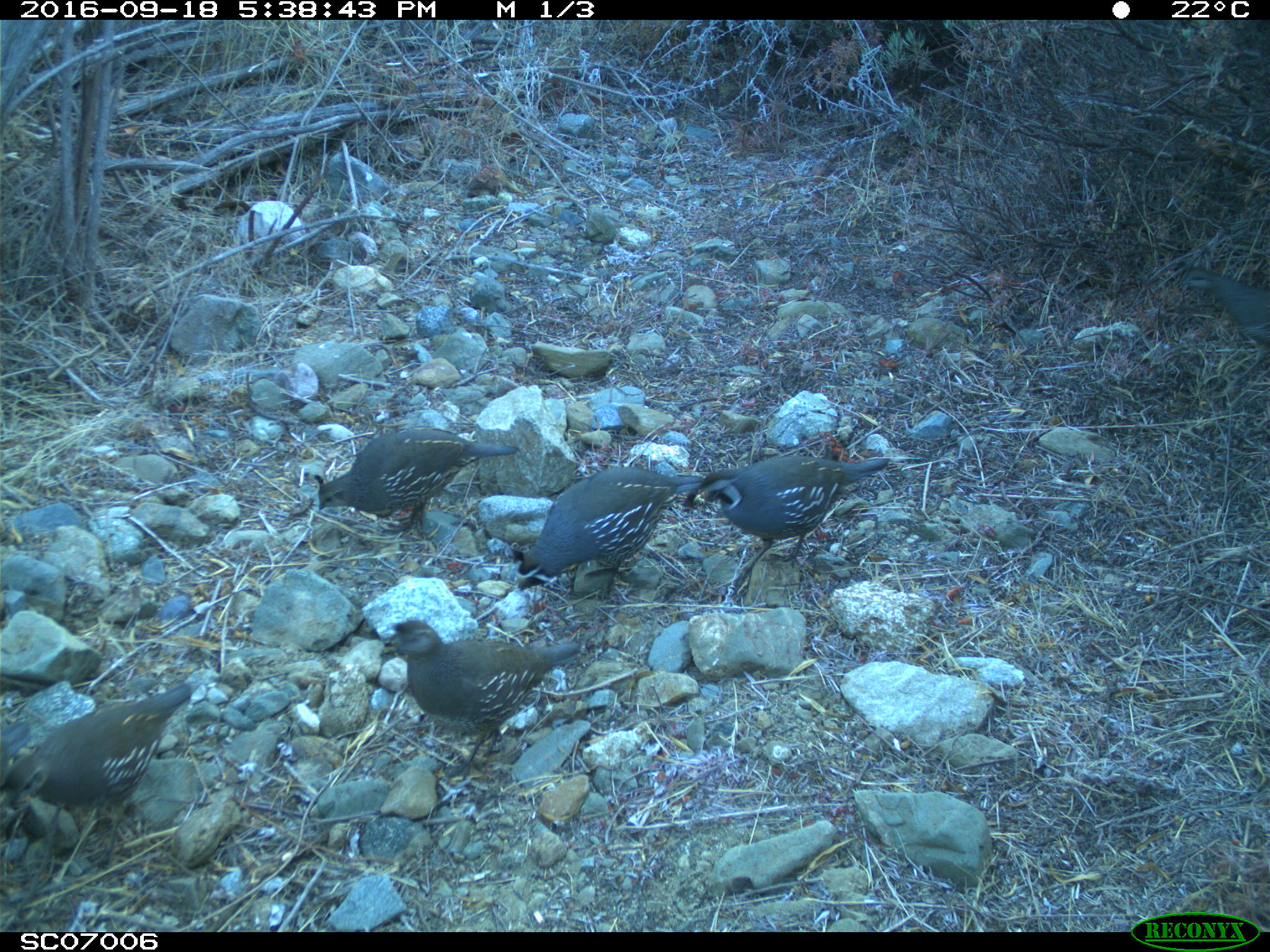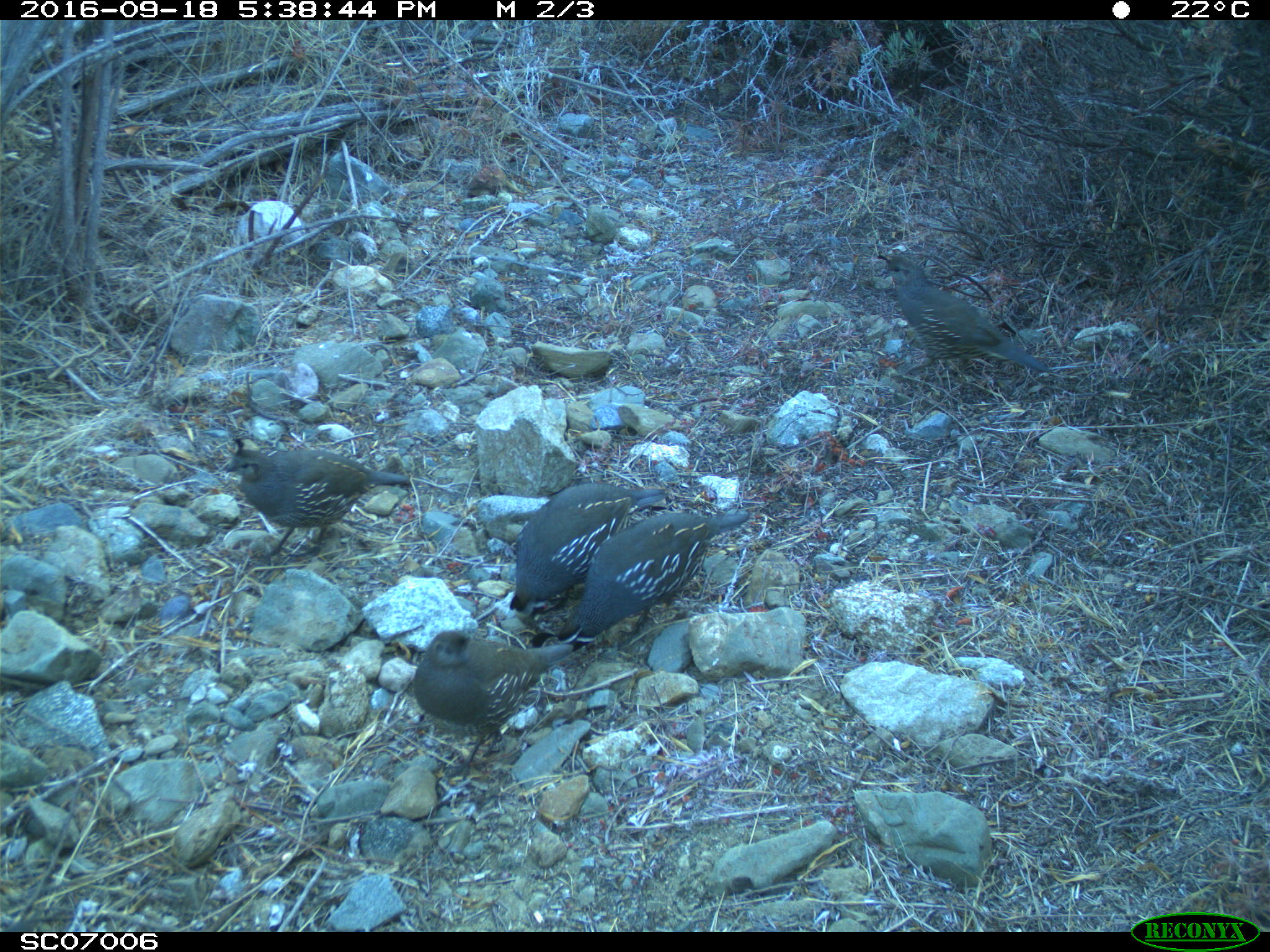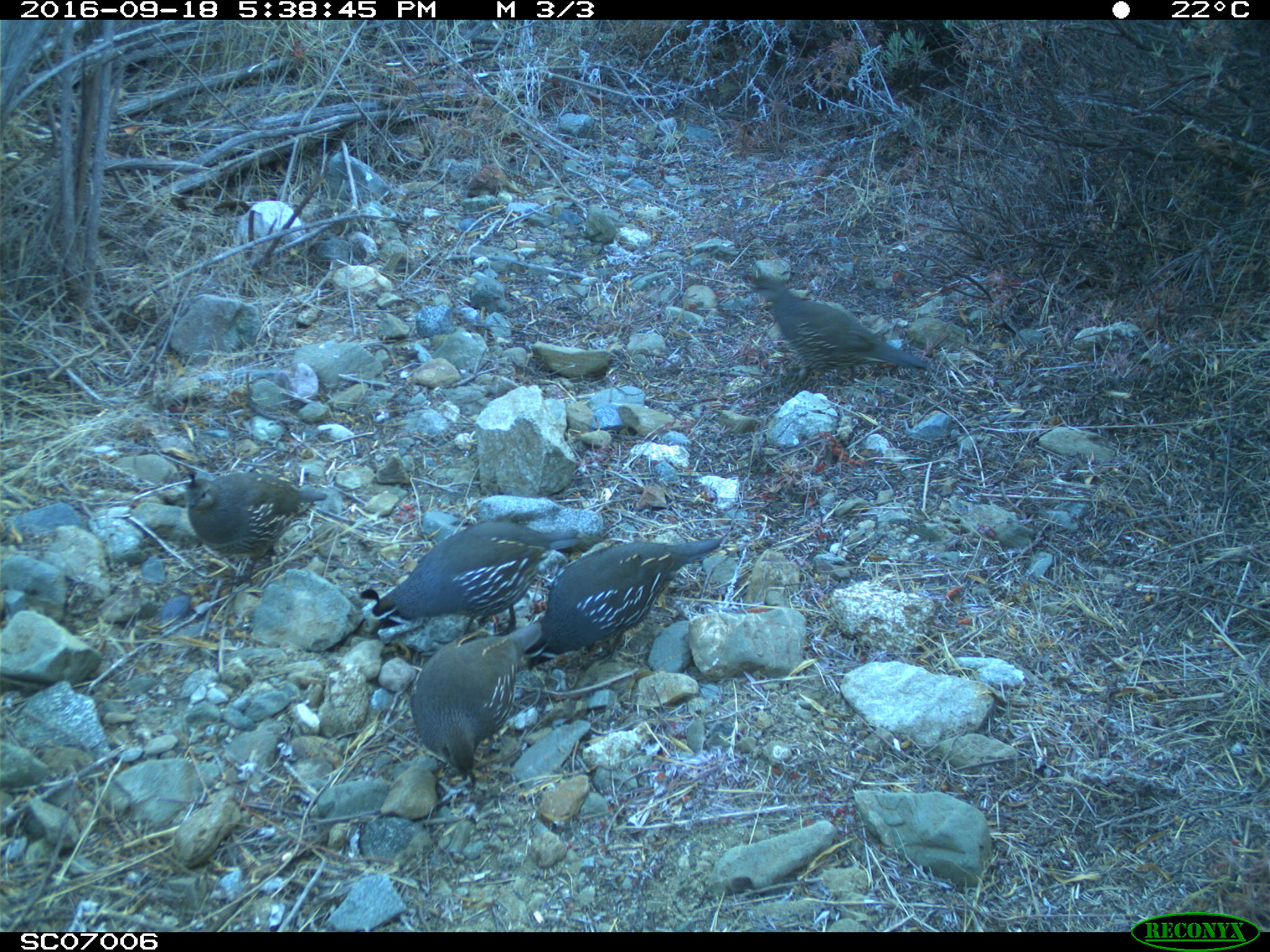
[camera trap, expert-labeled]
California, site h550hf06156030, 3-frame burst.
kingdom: Animalia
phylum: Chordata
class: Aves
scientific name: Aves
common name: bird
Bird (Aves).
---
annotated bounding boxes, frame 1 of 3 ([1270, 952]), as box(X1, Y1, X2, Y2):
bird: box(5, 682, 193, 876); box(380, 619, 581, 781); box(683, 453, 890, 597); box(517, 465, 704, 601); box(313, 425, 518, 538); box(1175, 259, 1269, 399)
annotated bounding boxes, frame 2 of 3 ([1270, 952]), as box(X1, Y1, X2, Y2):
bird: box(559, 511, 751, 653); box(413, 629, 573, 781); box(226, 449, 411, 568); box(508, 483, 668, 615); box(881, 255, 1052, 377)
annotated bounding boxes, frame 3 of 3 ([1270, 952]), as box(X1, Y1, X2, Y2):
bird: box(522, 538, 723, 671); box(360, 520, 581, 635); box(741, 272, 930, 402); box(410, 622, 543, 784); box(186, 470, 326, 588)